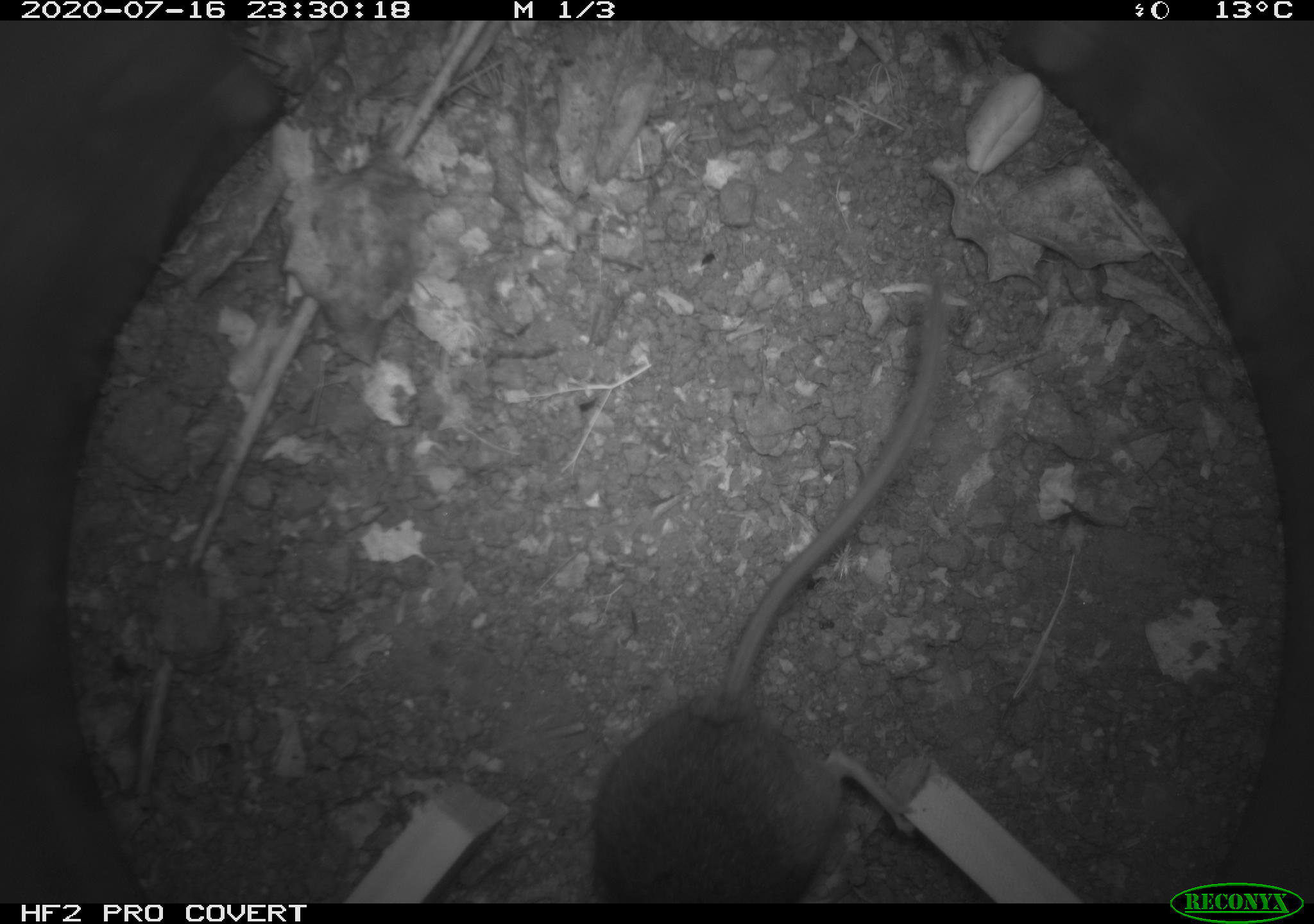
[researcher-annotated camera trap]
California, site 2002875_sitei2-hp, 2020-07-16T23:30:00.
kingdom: Animalia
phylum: Chordata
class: Mammalia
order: Rodentia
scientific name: Rodentia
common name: rodent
Rodent (Rodentia).